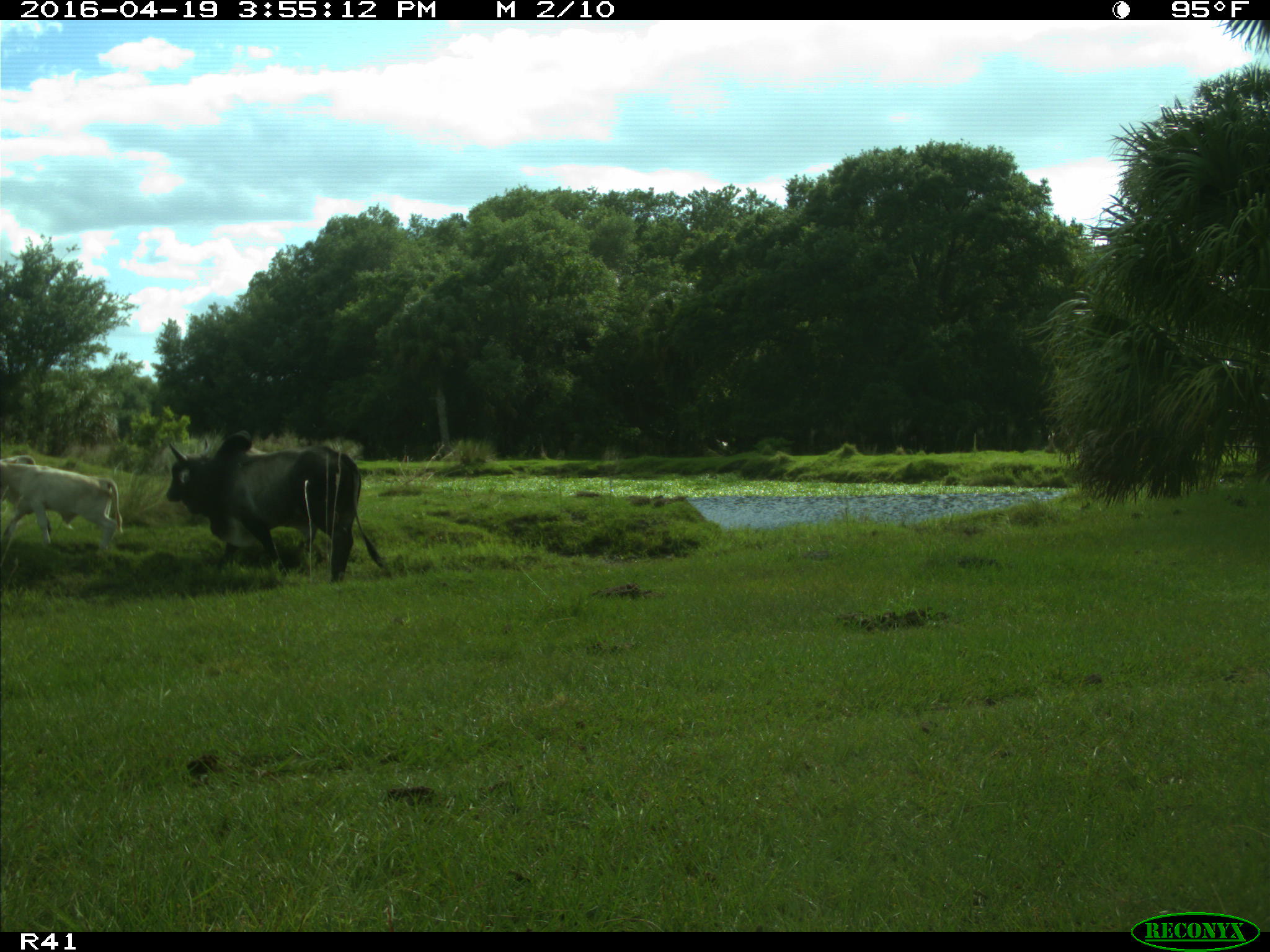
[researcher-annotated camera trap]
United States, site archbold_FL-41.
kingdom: Animalia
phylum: Chordata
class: Mammalia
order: Artiodactyla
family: Bovidae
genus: Bos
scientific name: Bos taurus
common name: domestic cow